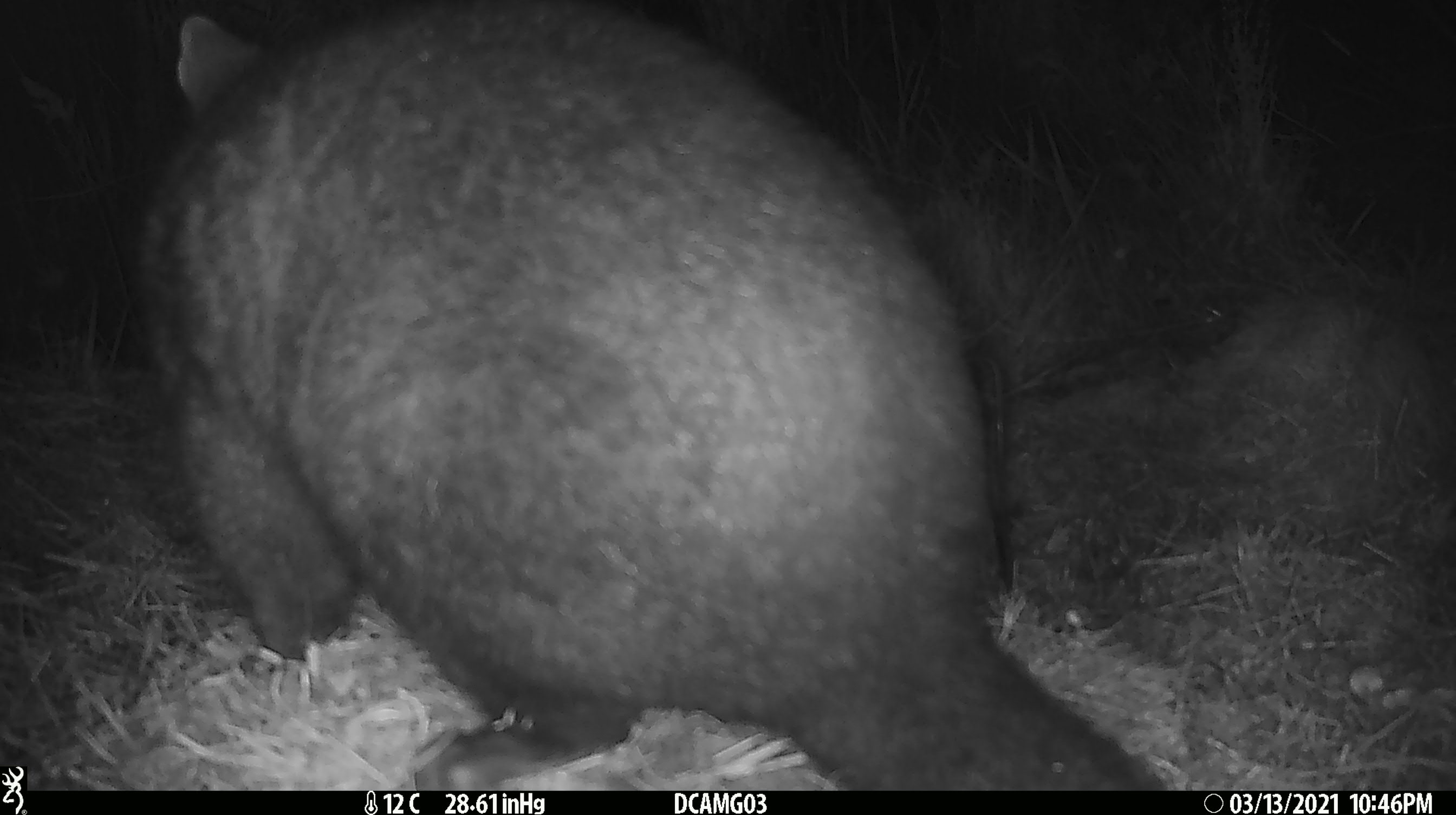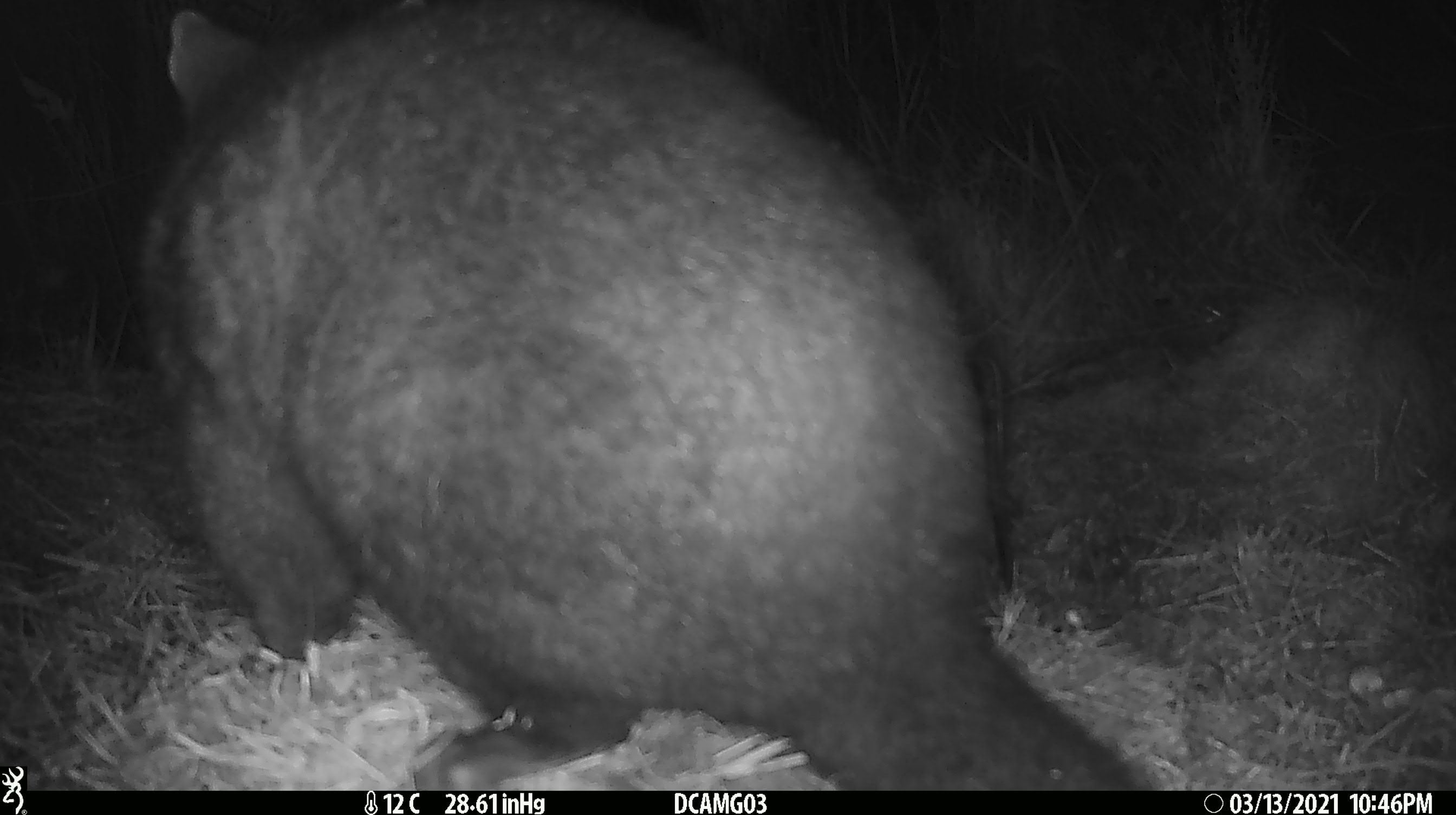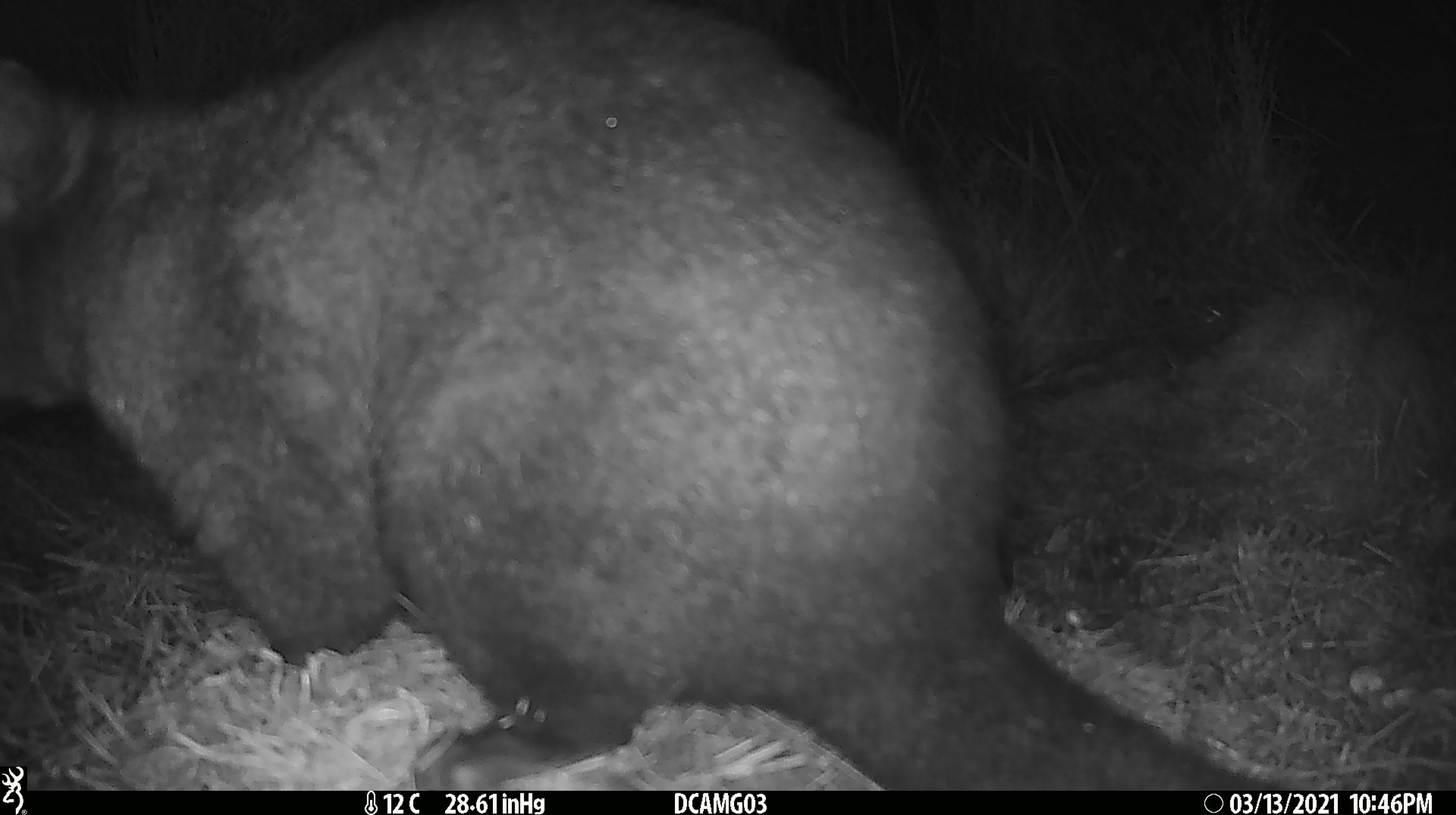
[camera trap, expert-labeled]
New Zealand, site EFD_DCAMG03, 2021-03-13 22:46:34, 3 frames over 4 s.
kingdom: Animalia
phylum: Chordata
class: Mammalia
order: Diprotodontia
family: Phalangeridae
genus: Trichosurus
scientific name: Trichosurus vulpecula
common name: common brushtail possum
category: possum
Possum (common brushtail possum) (Trichosurus vulpecula).